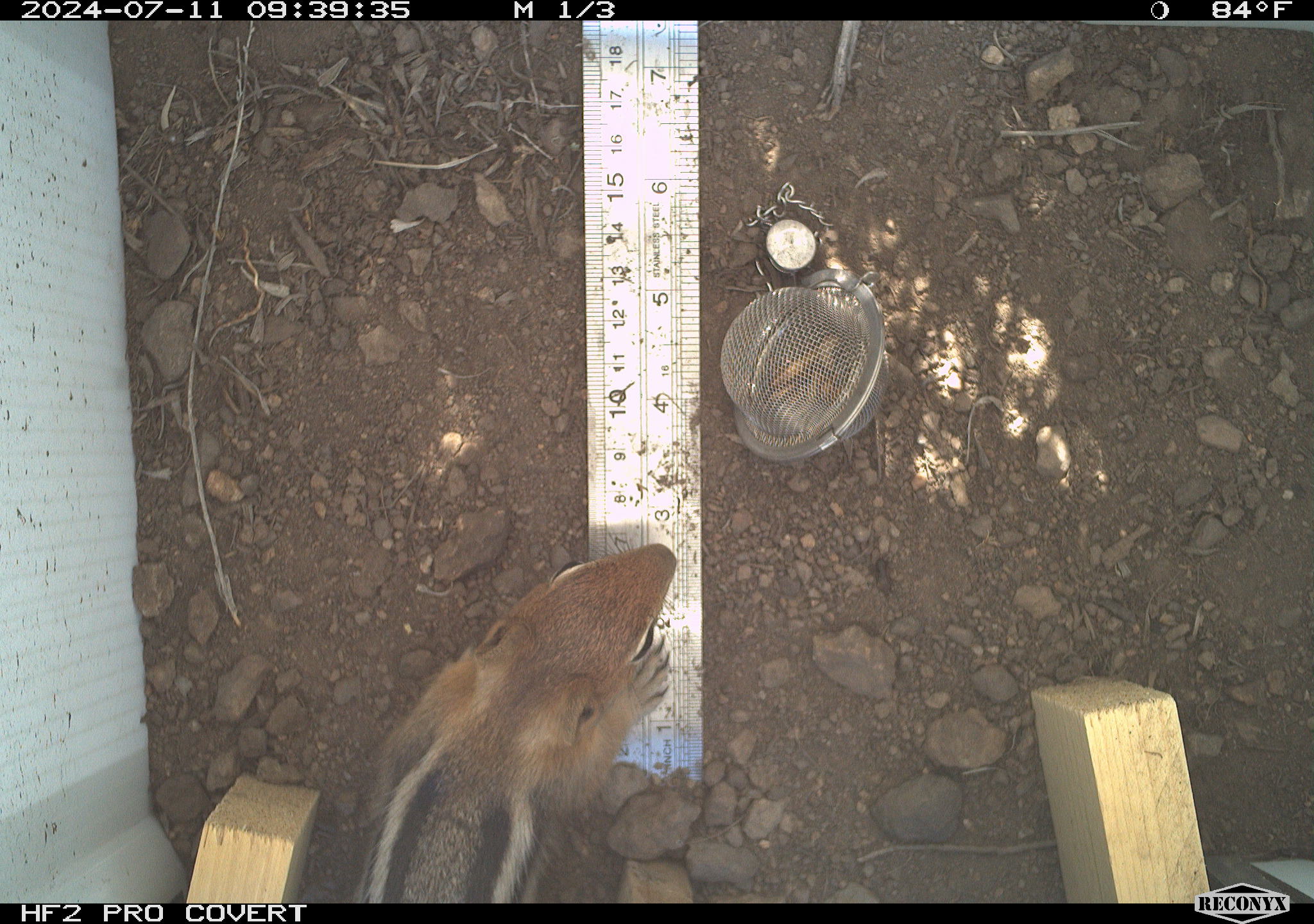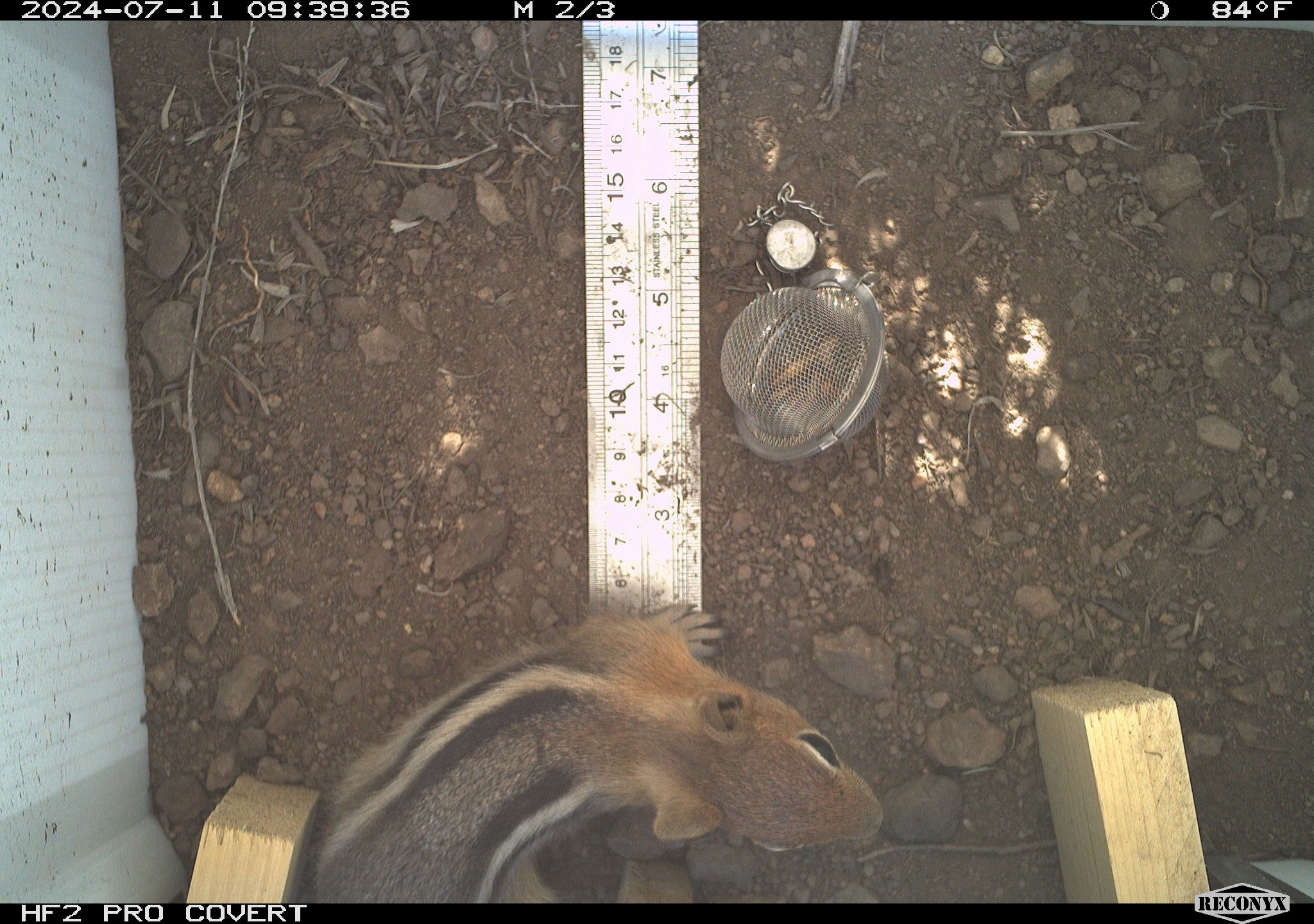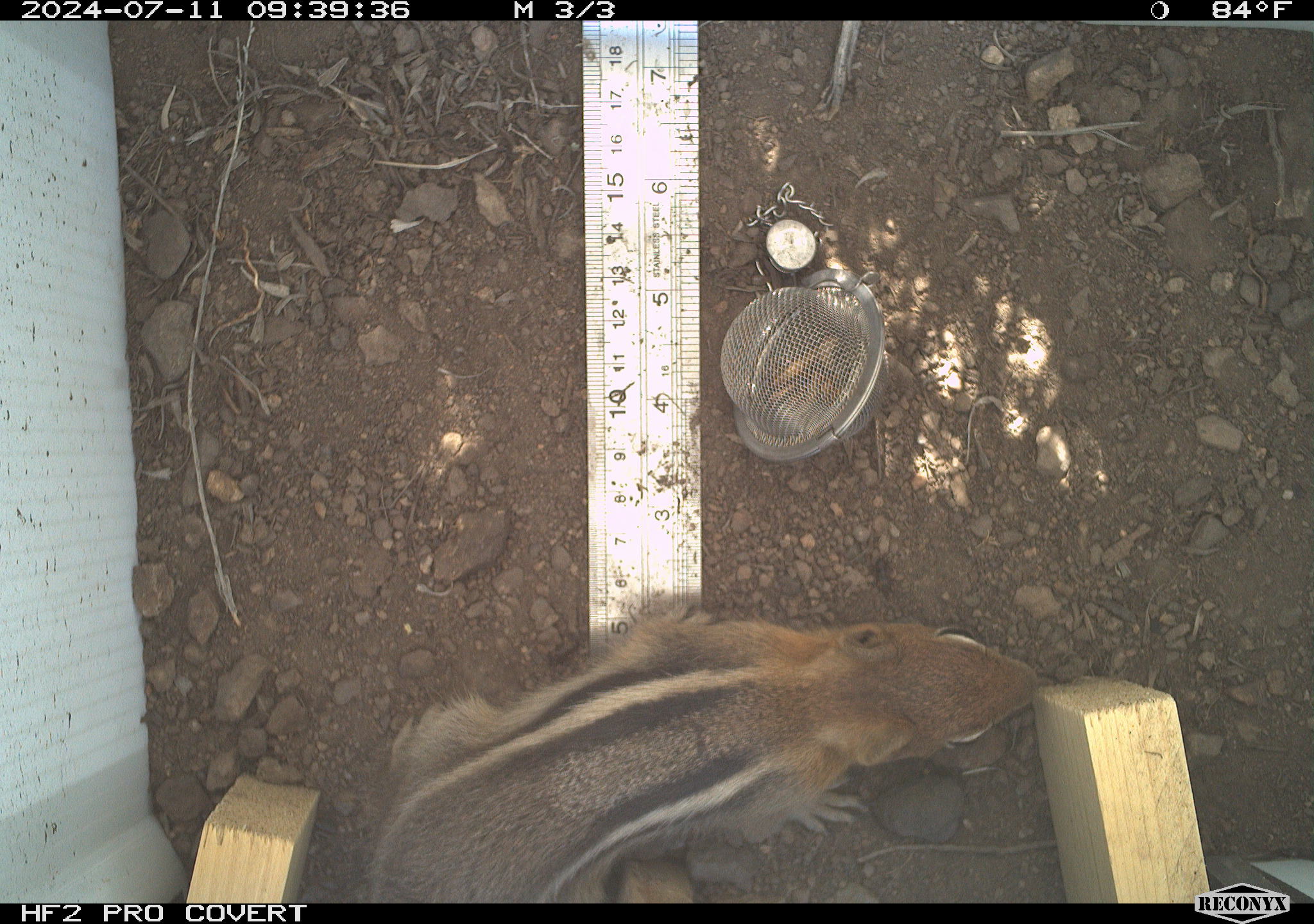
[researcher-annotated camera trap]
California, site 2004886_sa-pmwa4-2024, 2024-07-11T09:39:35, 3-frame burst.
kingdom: Animalia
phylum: Chordata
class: Mammalia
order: Rodentia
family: Sciuridae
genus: Callospermophilus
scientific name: Callospermophilus lateralis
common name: golden mantled ground squirrel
Golden mantled ground squirrel (Callospermophilus lateralis).